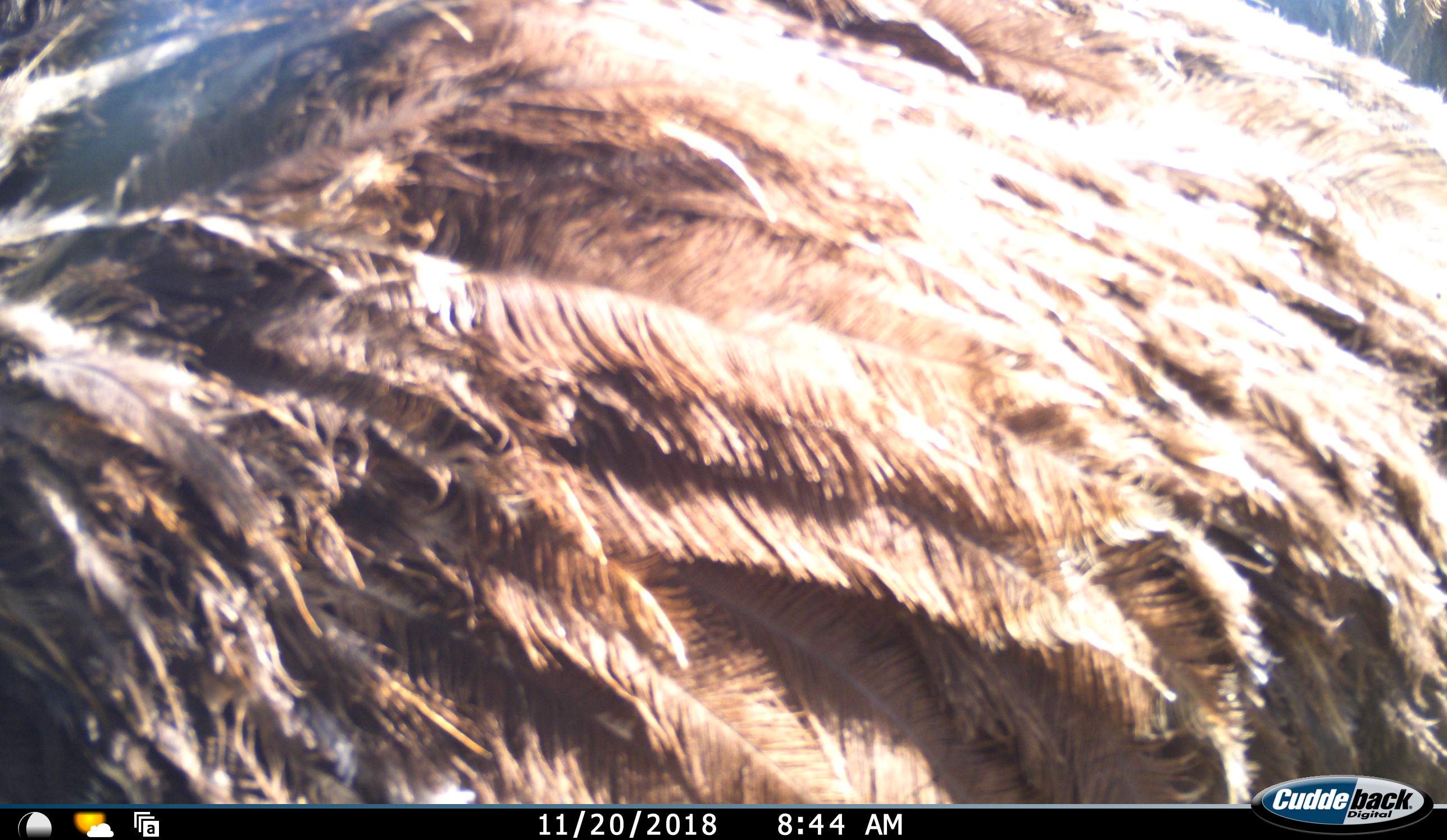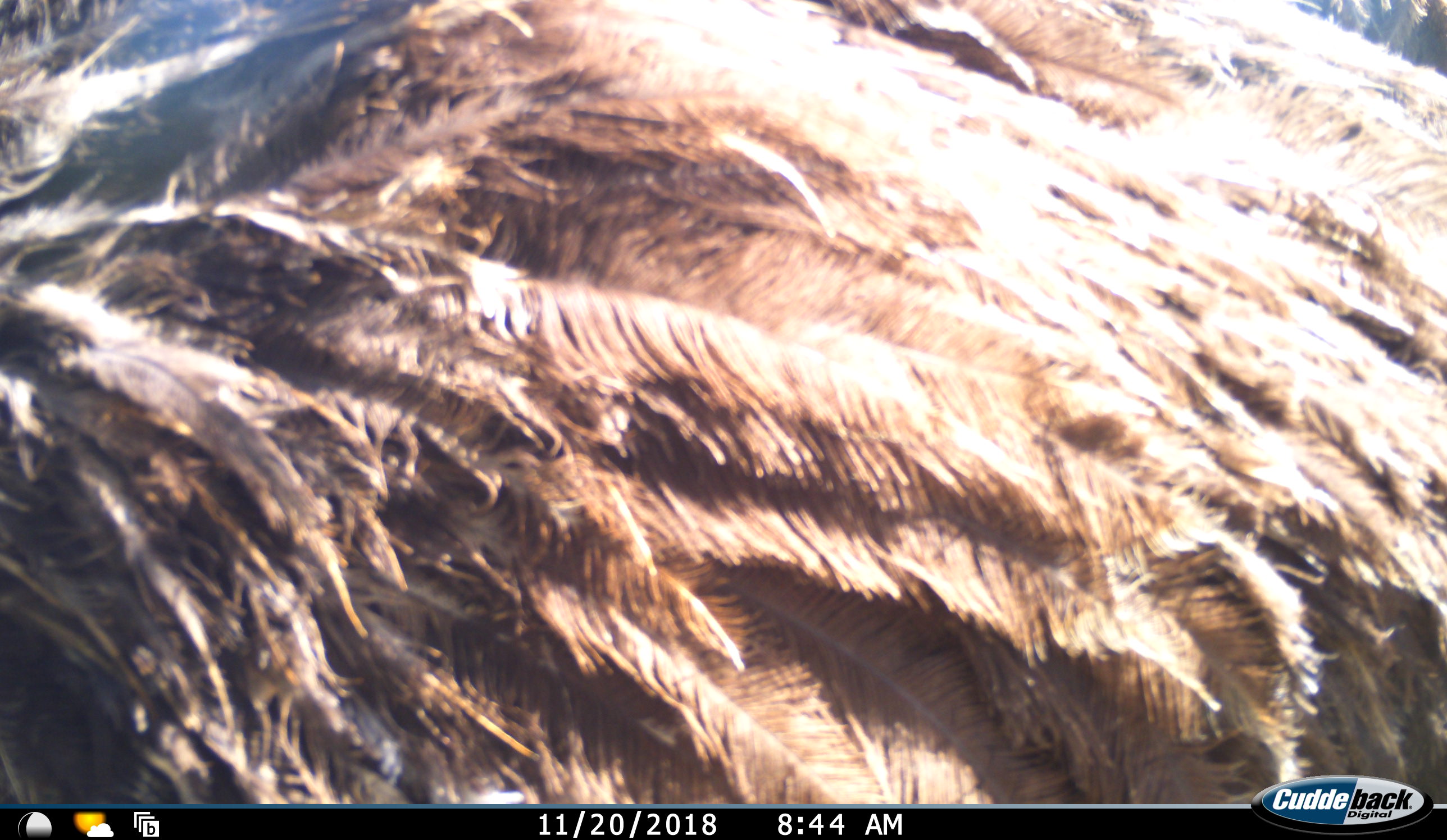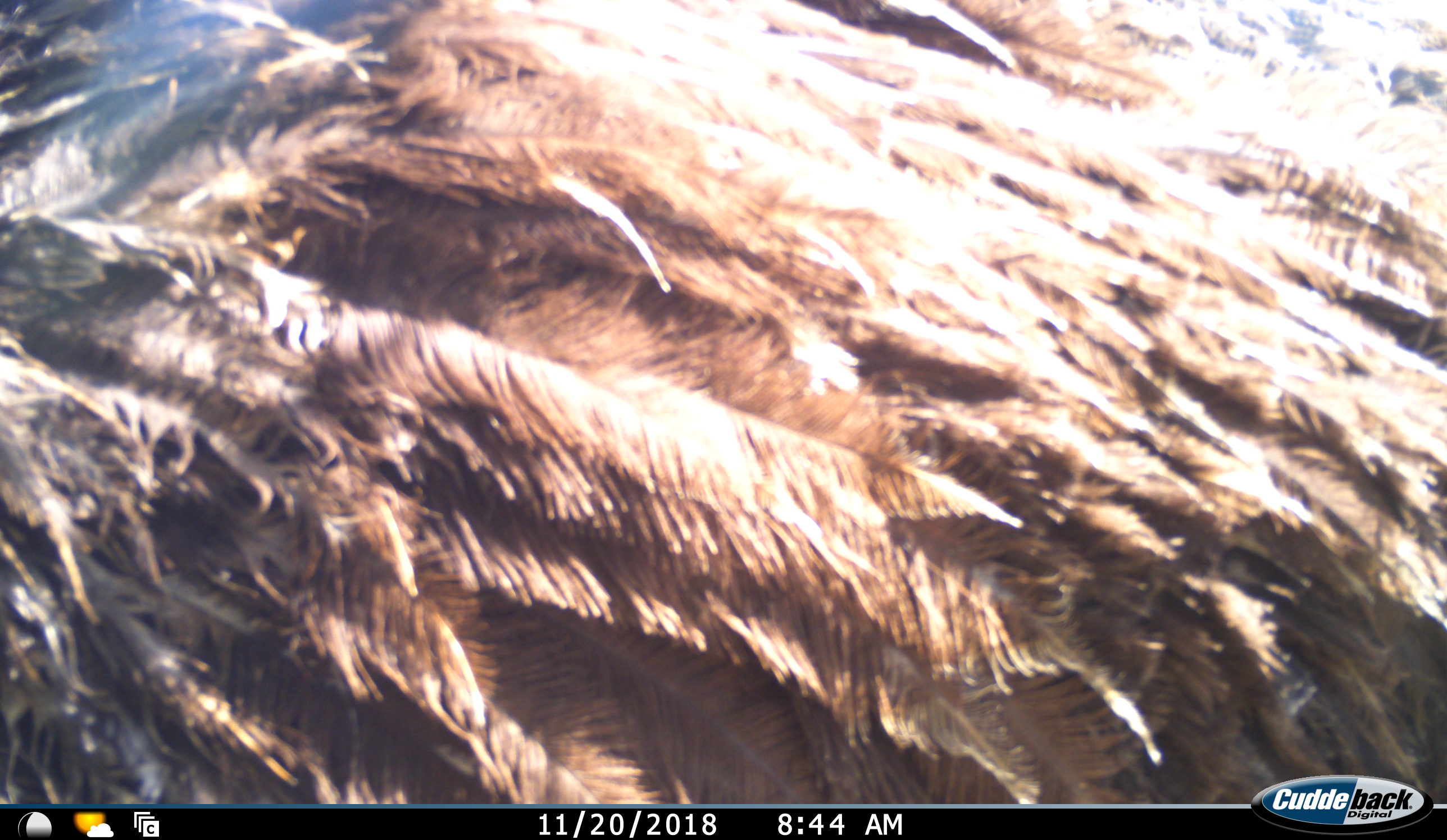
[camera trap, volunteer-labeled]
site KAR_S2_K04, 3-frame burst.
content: unidentified animal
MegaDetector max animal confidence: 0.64